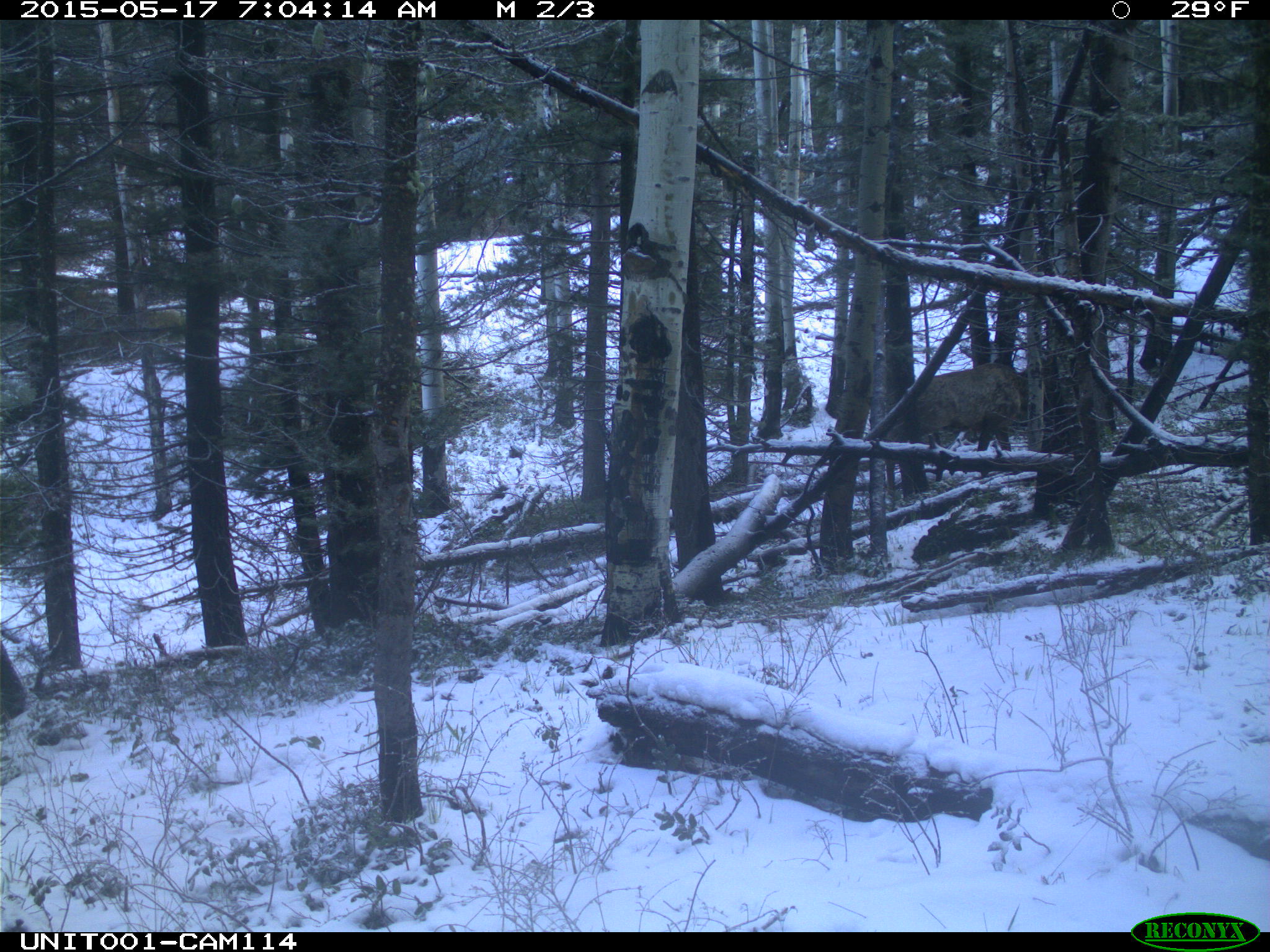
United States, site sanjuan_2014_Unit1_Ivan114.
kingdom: Animalia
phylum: Chordata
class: Mammalia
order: Artiodactyla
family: Cervidae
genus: Cervus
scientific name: Cervus elaphus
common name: red deer